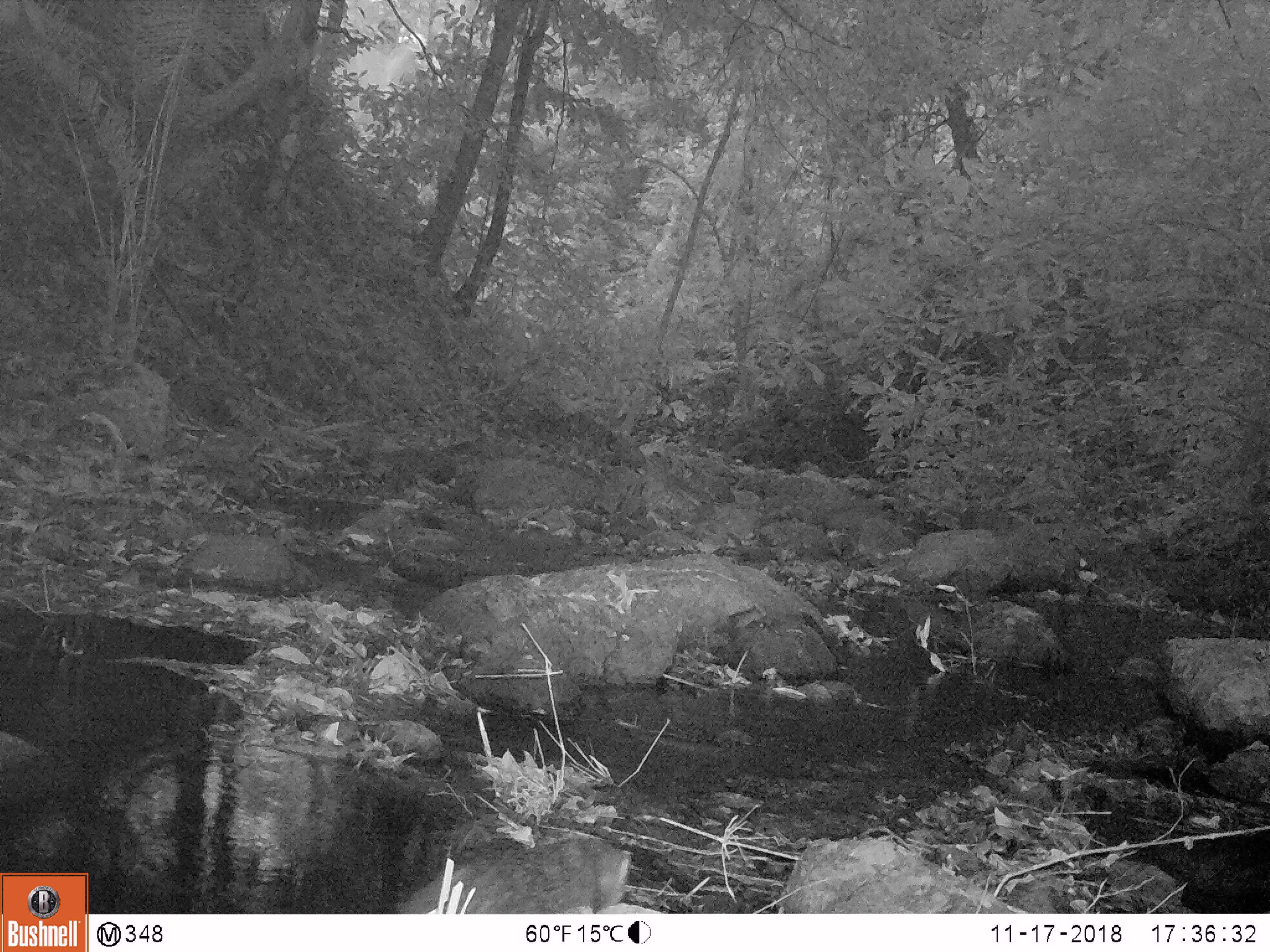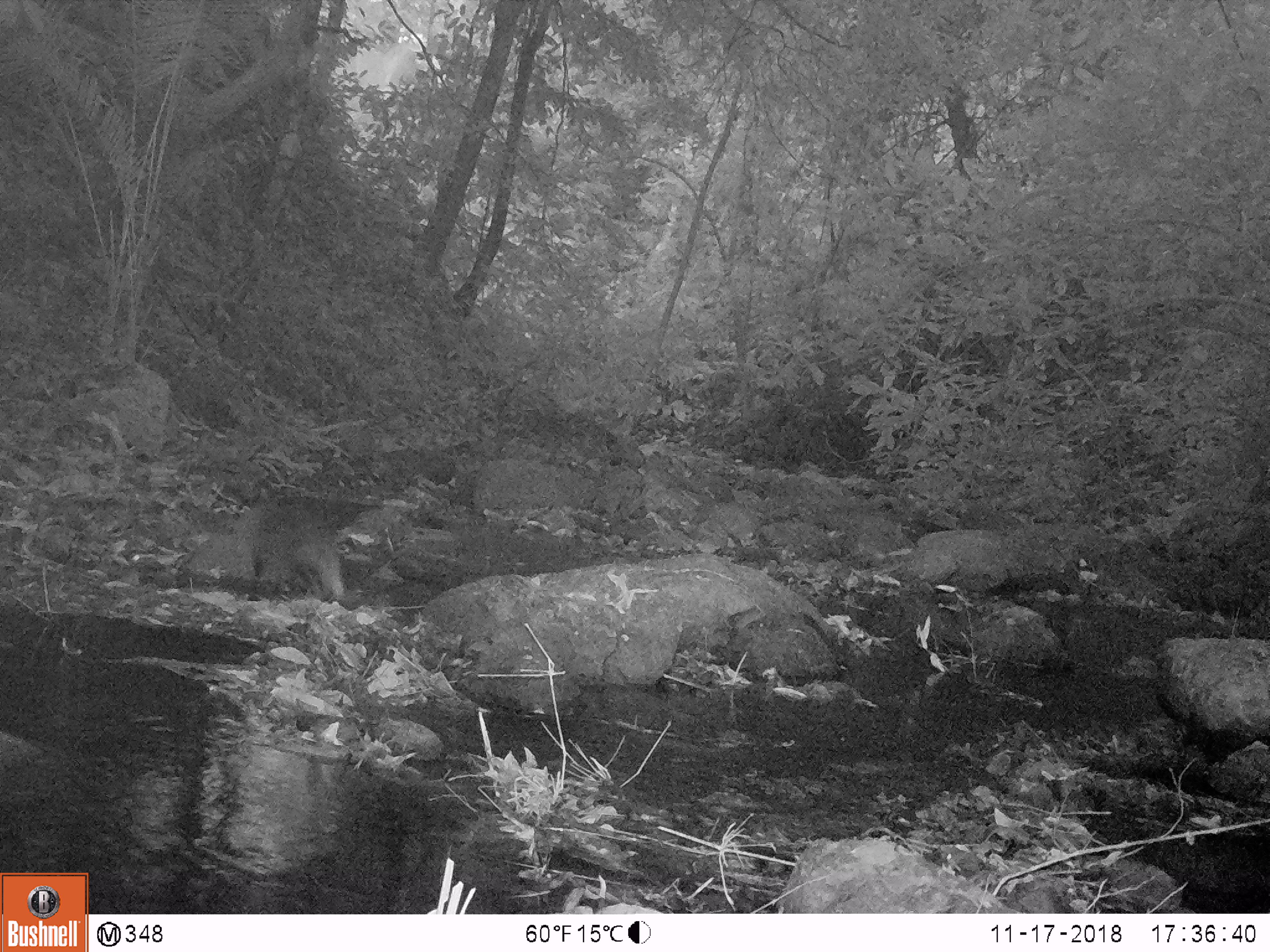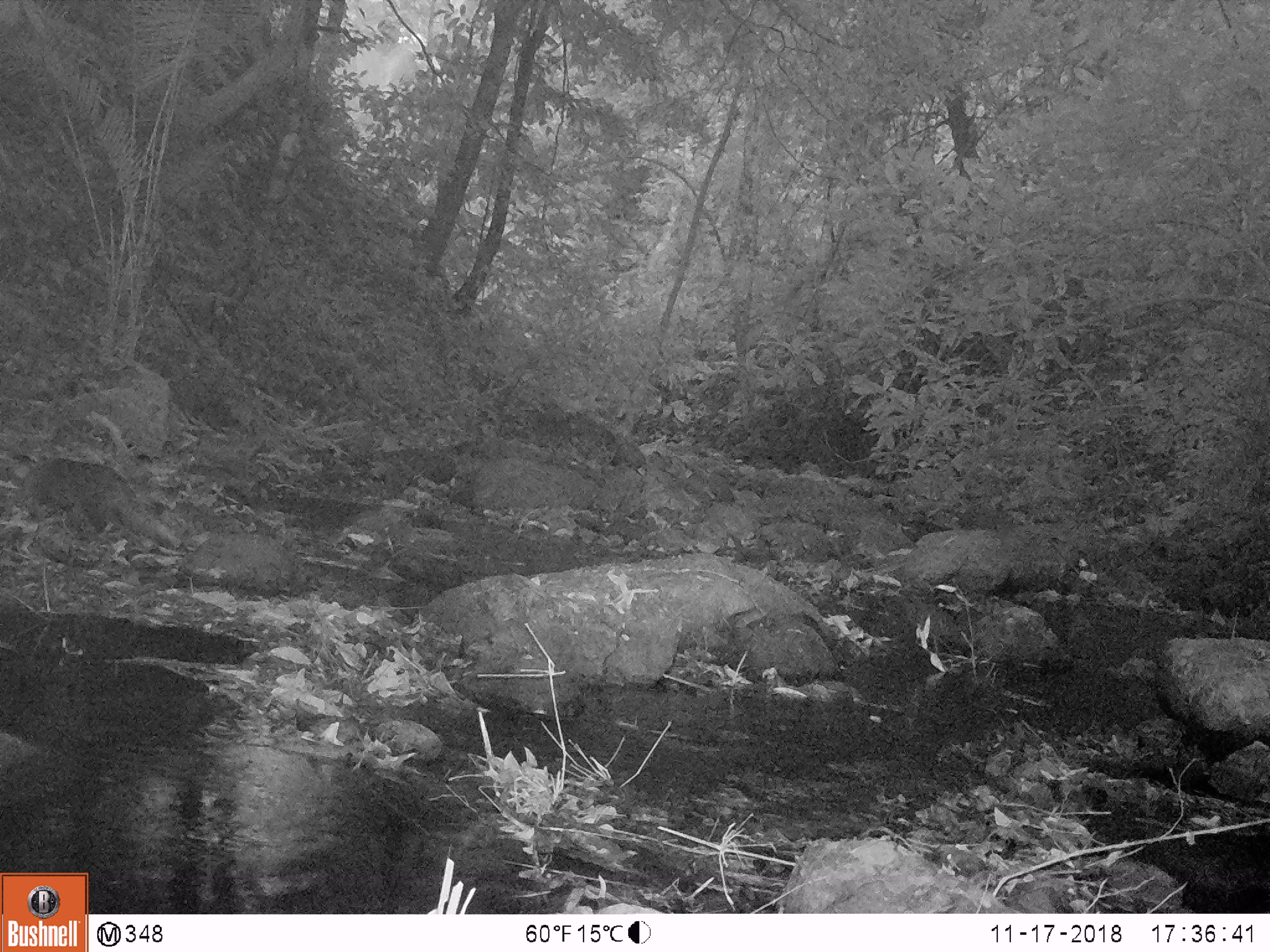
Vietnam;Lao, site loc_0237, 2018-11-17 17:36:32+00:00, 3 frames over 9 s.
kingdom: Animalia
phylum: Chordata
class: Mammalia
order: Carnivora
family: Herpestidae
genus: Urva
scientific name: Urva urva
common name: crab-eating mongoose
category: crab eating mongoose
Crab eating mongoose (crab-eating mongoose) (Urva urva). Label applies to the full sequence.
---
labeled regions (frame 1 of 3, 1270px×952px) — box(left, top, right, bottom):
crab eating mongoose: box(397, 831, 630, 913)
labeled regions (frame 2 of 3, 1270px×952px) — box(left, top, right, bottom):
crab eating mongoose: box(231, 501, 345, 603)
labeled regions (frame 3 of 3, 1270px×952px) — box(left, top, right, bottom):
crab eating mongoose: box(13, 458, 181, 550)